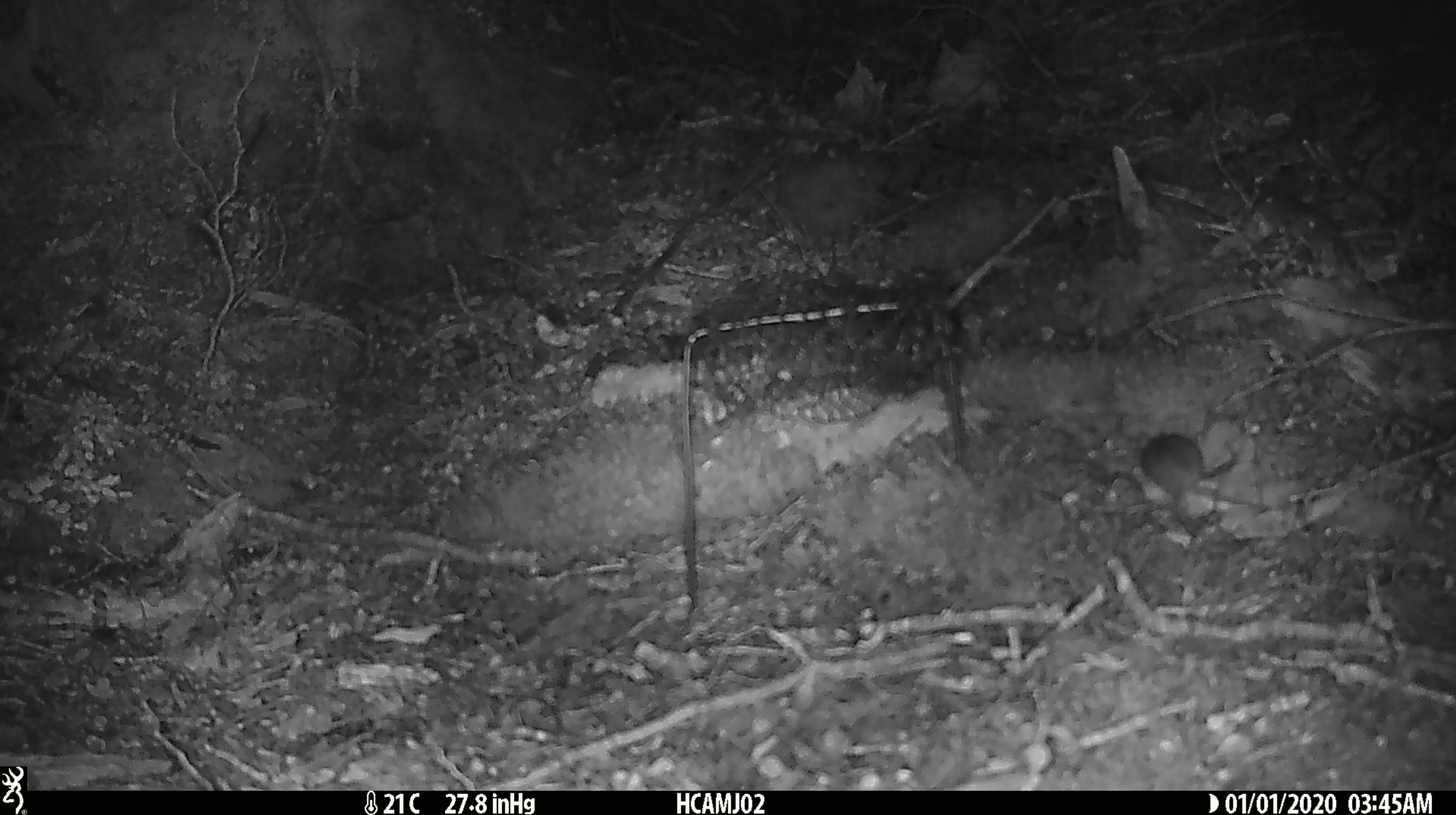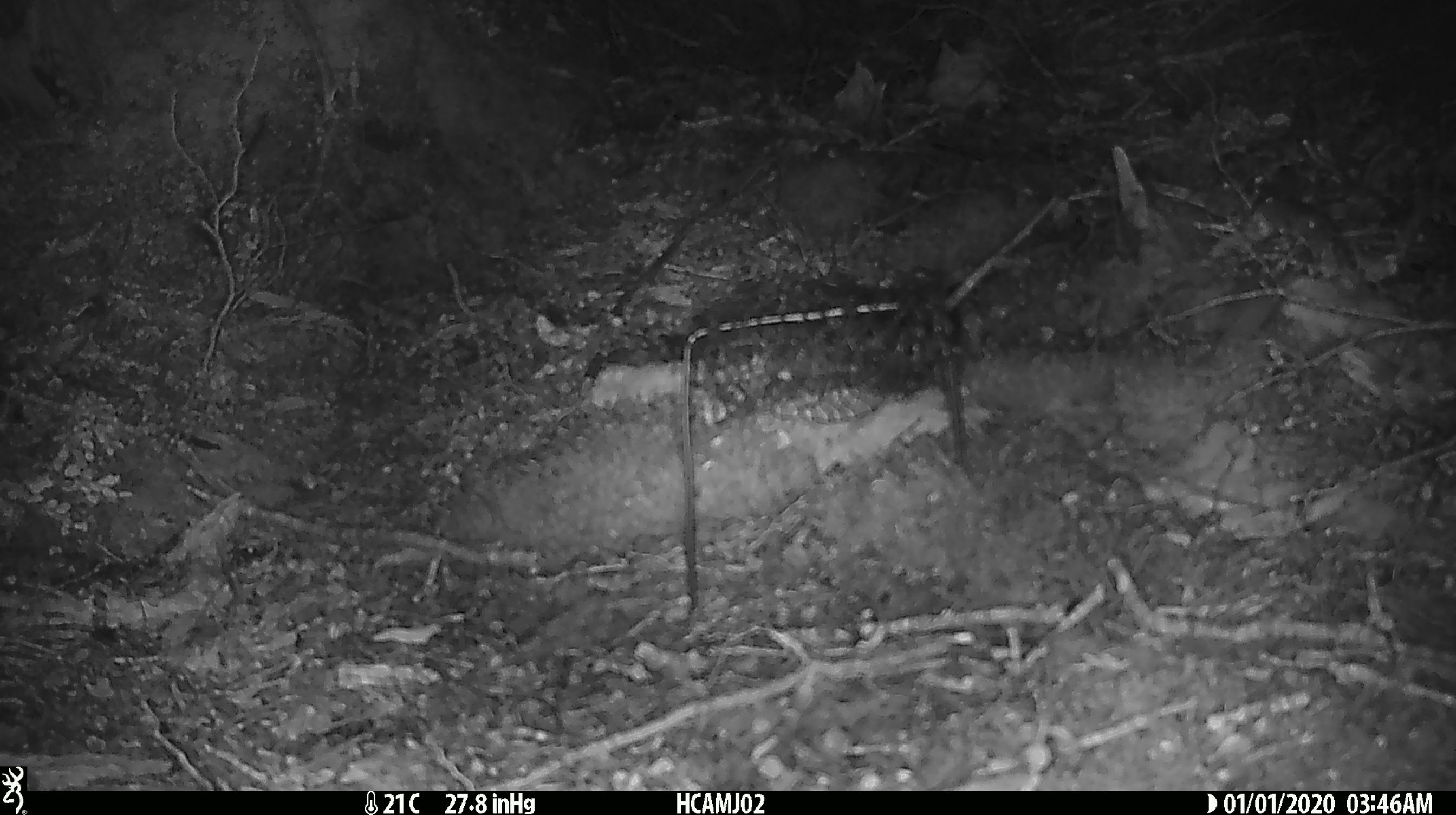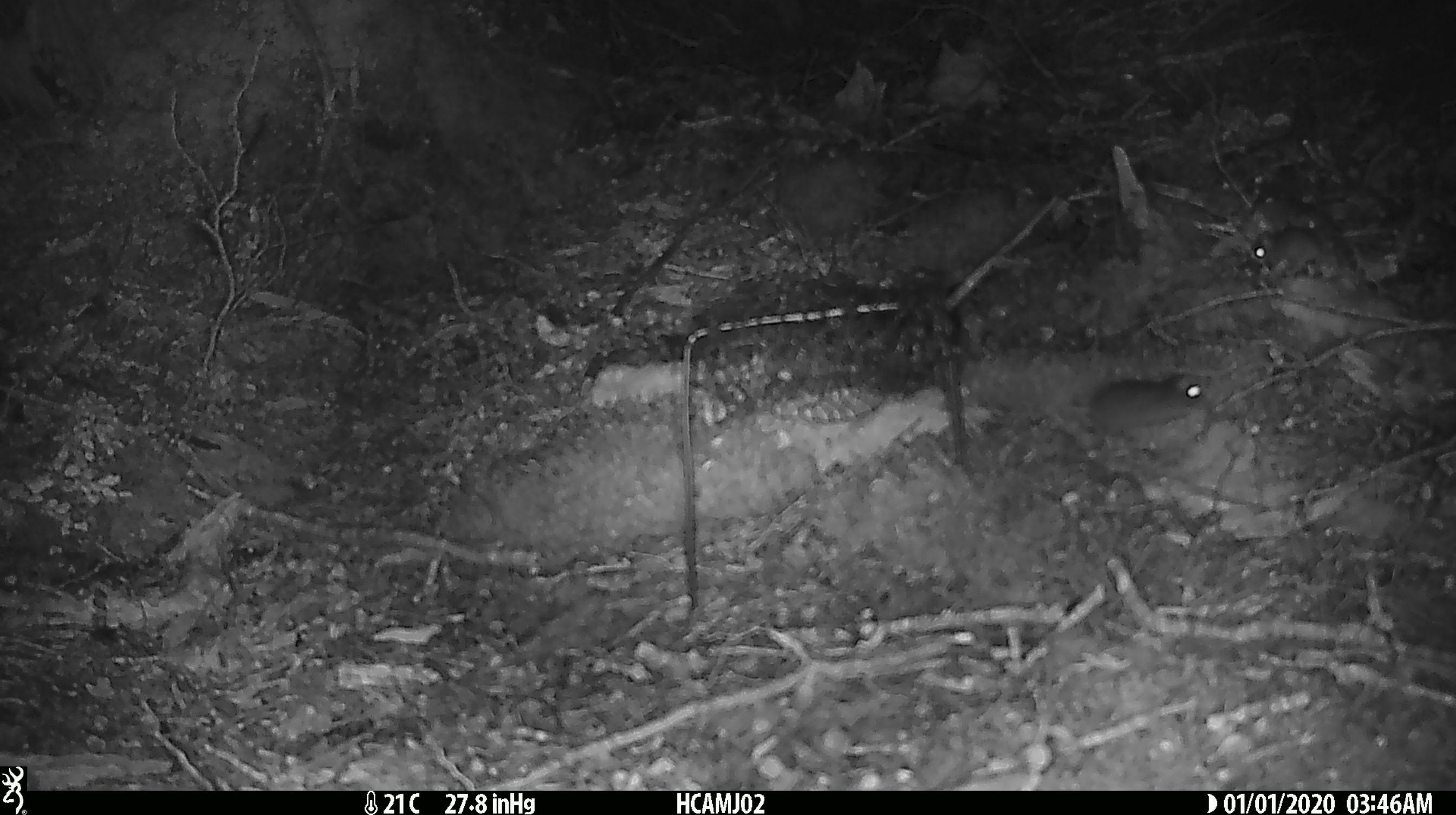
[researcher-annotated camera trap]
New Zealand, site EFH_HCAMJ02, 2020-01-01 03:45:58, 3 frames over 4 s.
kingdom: Animalia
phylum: Chordata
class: Mammalia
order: Rodentia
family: Muridae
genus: Mus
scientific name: Mus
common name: mouse